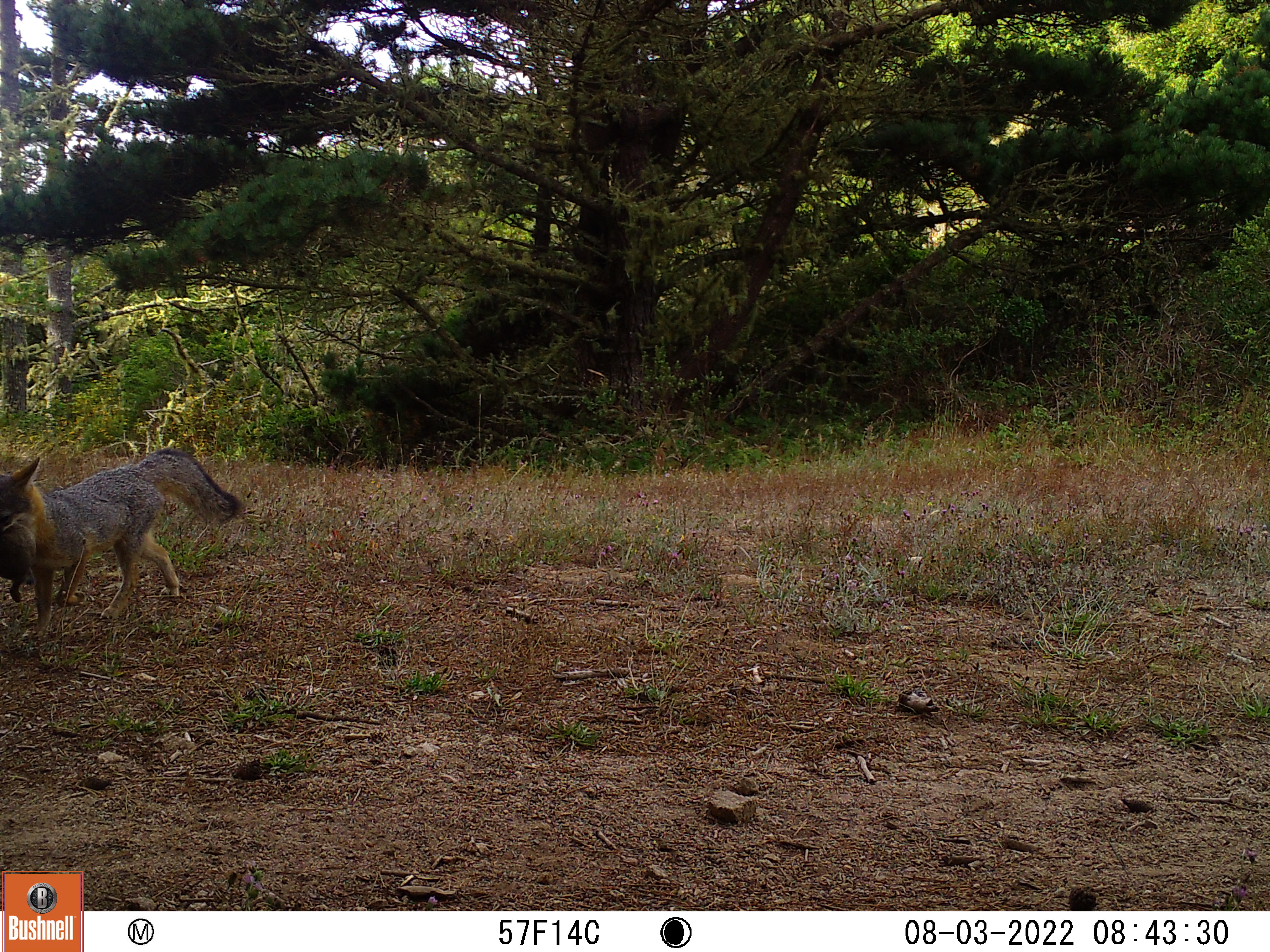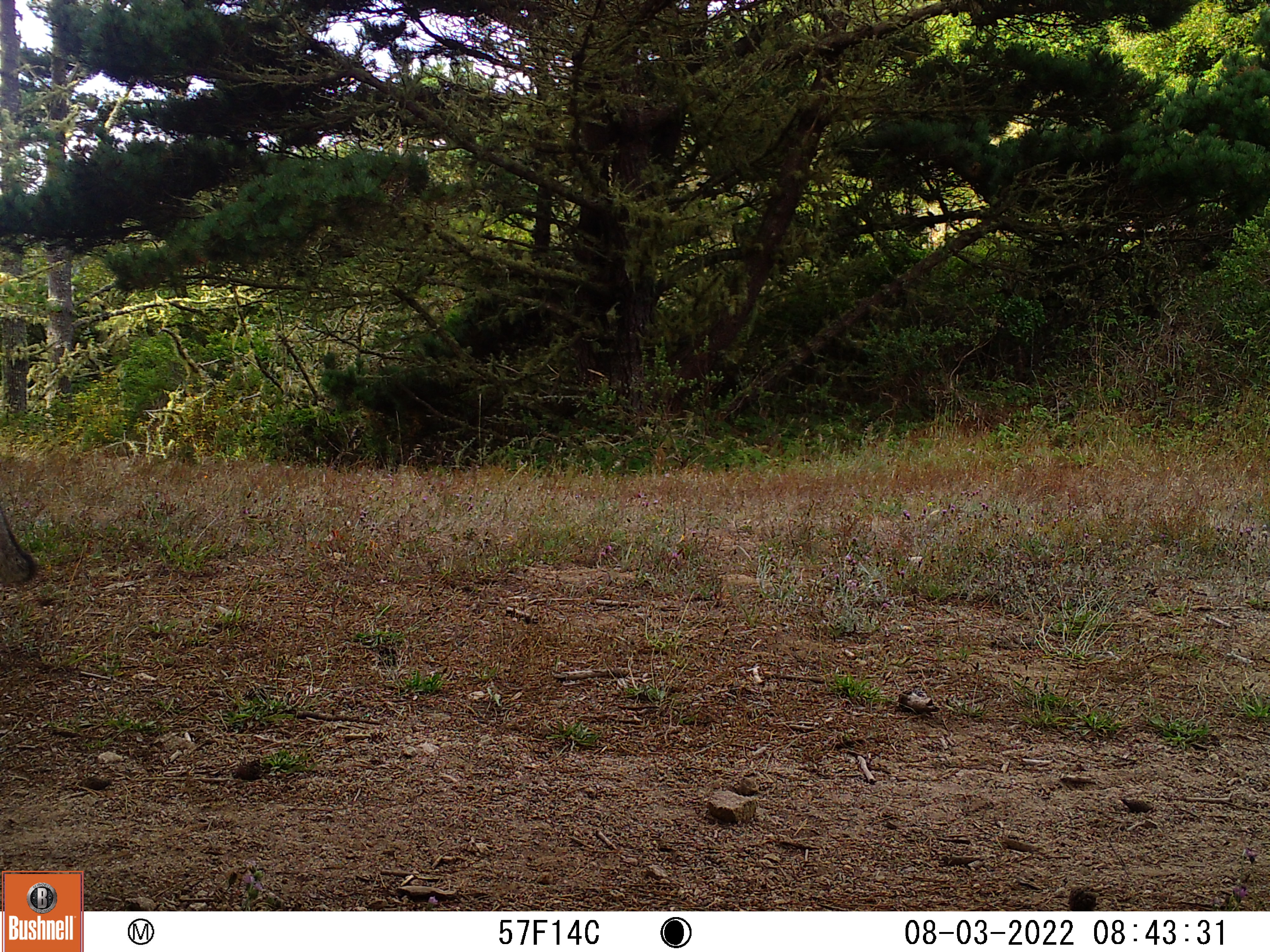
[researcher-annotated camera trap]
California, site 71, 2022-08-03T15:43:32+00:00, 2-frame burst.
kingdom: Animalia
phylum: Chordata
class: Mammalia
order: Carnivora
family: Canidae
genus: Urocyon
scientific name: Urocyon cinereoargenteus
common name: gray fox